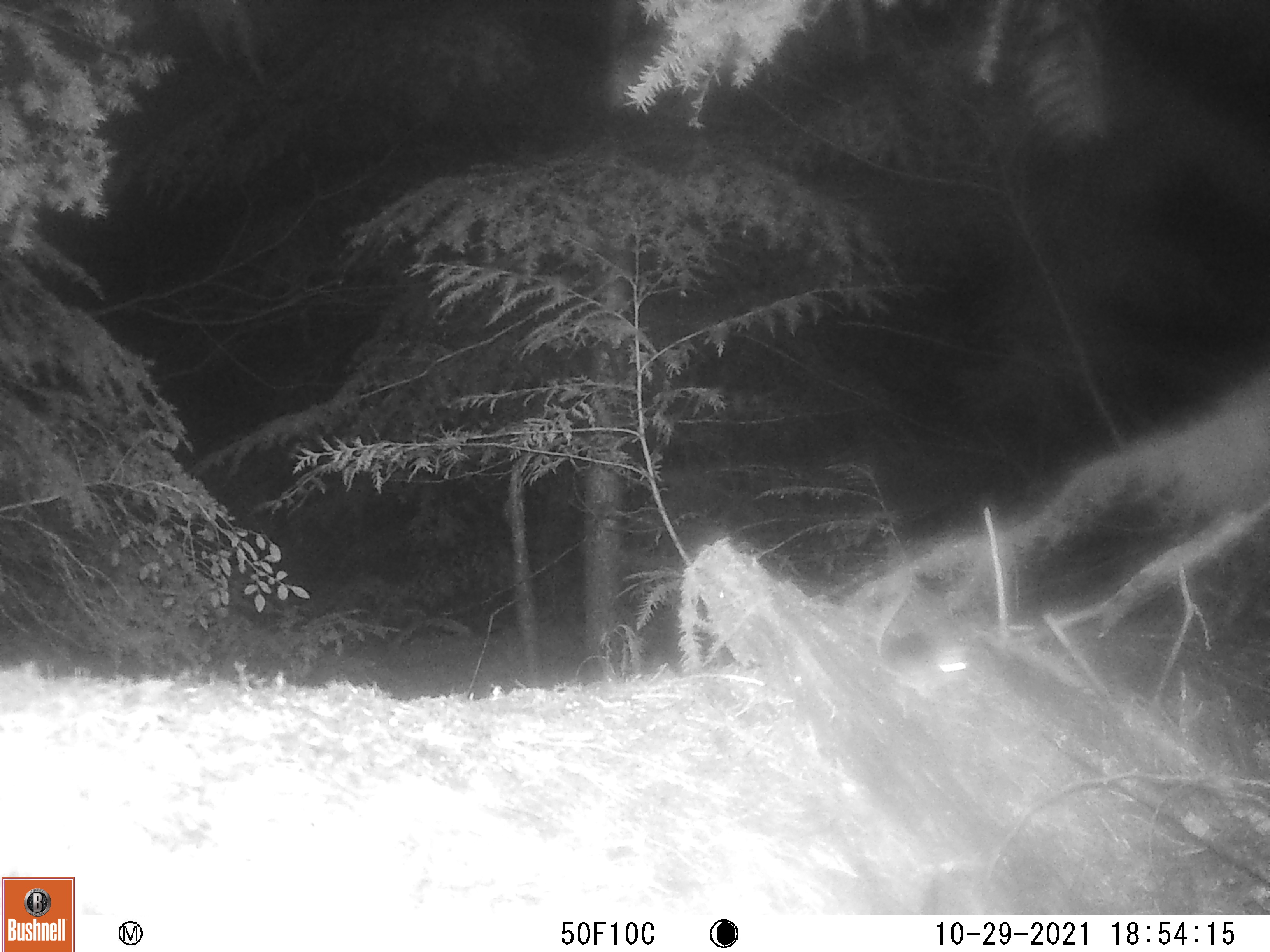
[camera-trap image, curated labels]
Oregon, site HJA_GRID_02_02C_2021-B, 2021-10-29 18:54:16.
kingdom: Animalia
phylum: Chordata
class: Mammalia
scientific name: Mammalia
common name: small mammal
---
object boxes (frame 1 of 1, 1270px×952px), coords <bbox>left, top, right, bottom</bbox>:
small mammal: <bbox>872, 568, 993, 705</bbox>